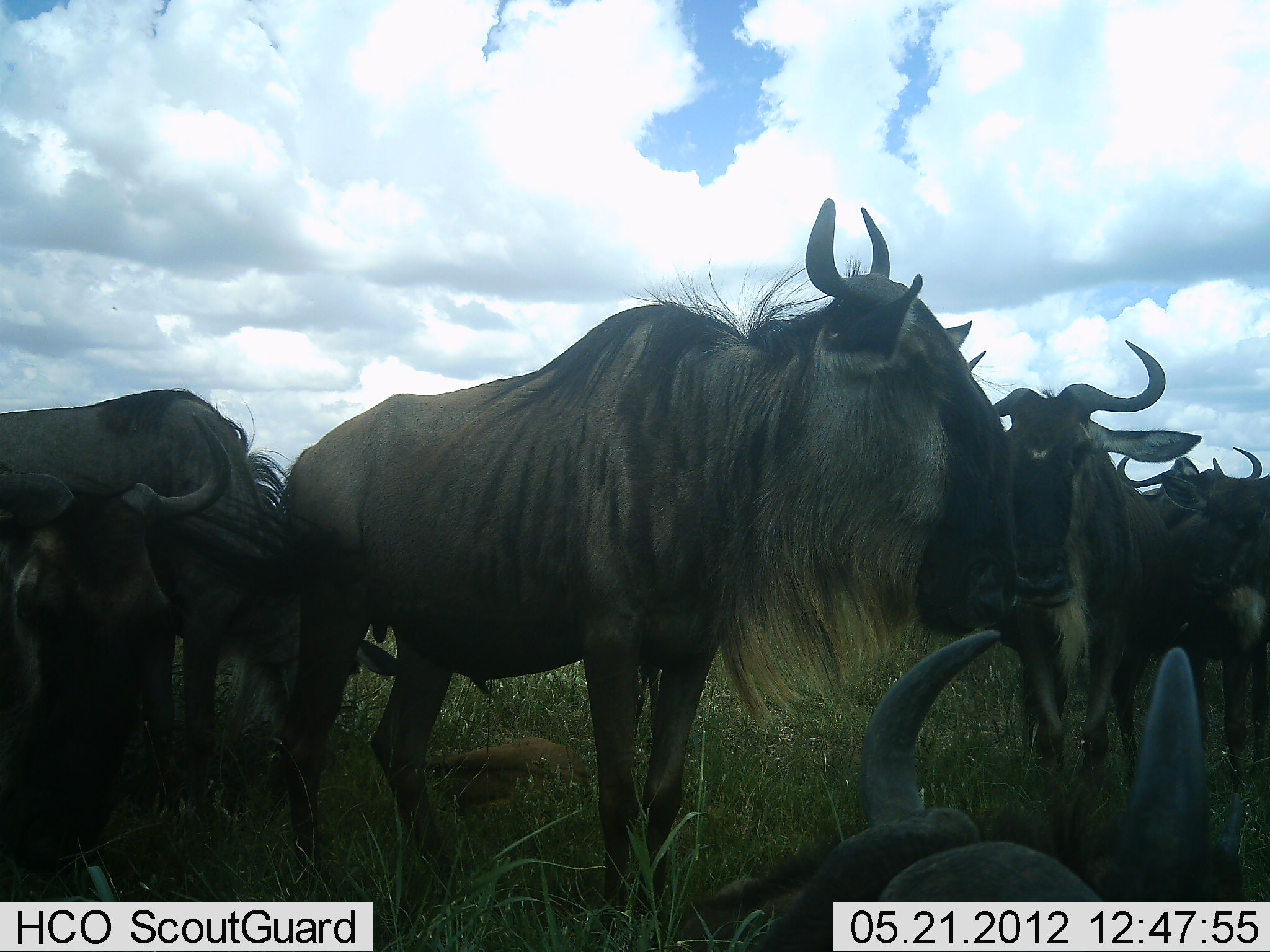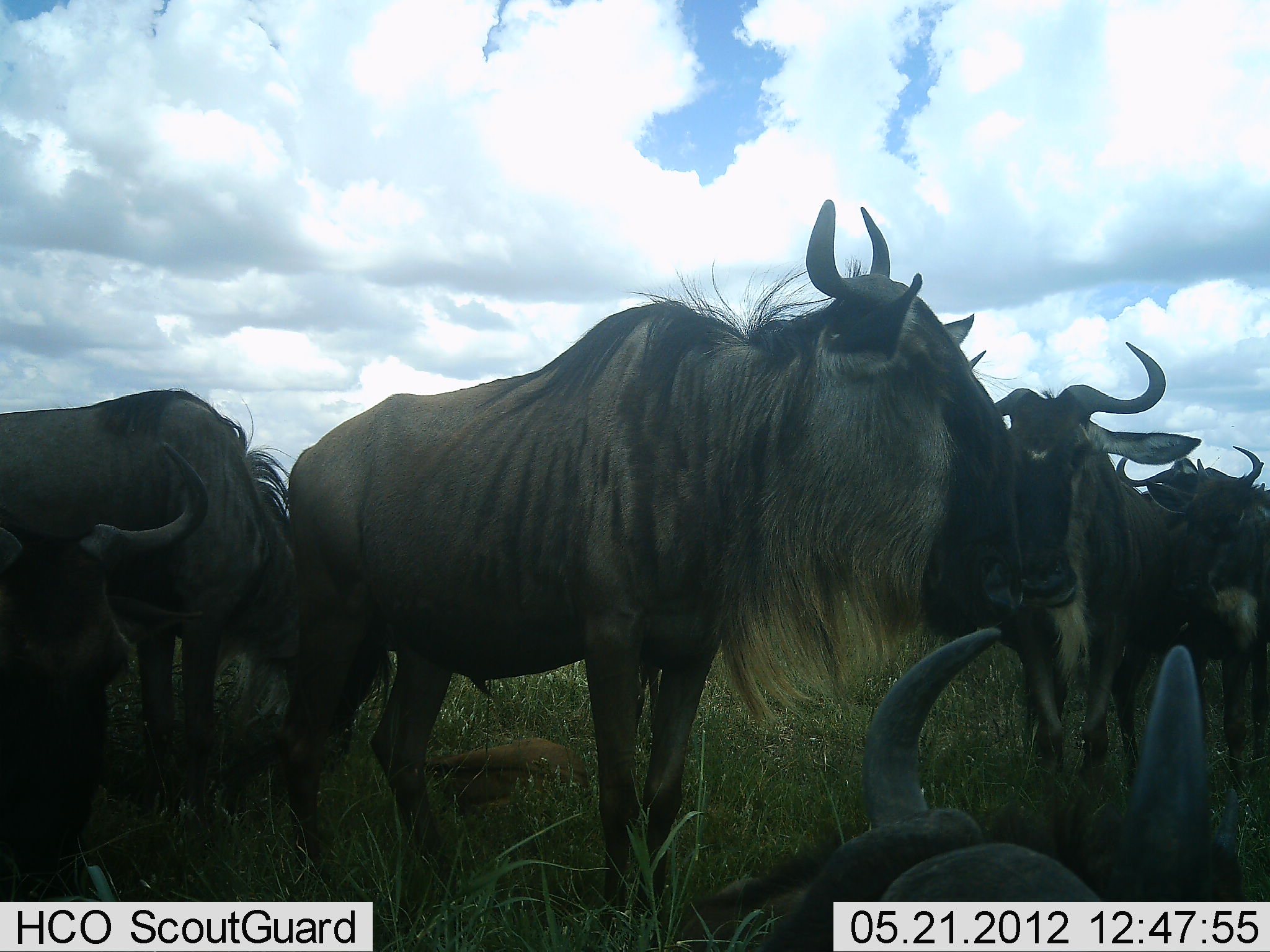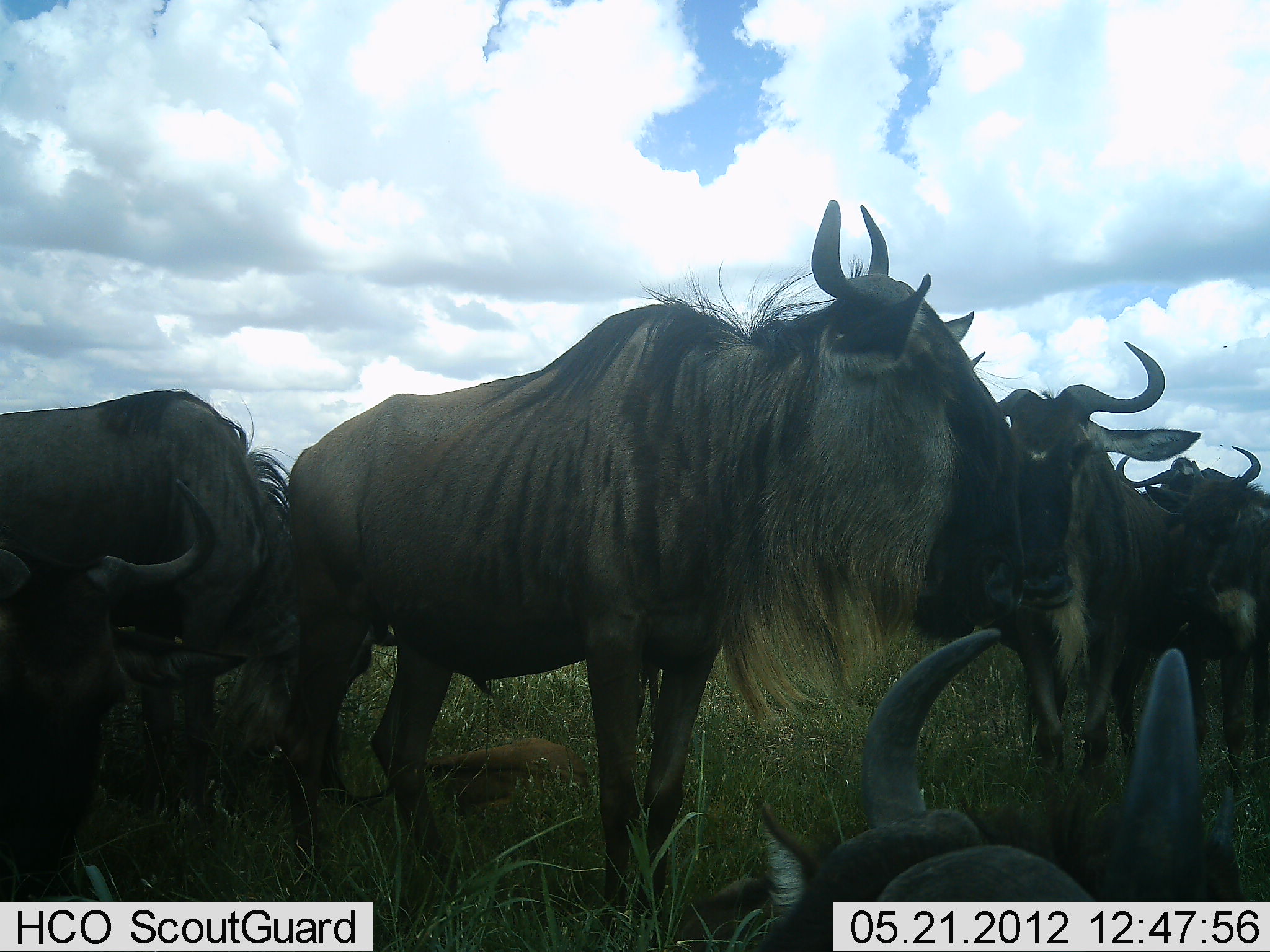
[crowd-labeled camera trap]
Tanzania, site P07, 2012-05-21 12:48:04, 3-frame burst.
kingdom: Animalia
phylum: Chordata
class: Mammalia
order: Artiodactyla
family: Bovidae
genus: Connochaetes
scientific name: Connochaetes taurinus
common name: blue wildebeest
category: wildebeest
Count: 7.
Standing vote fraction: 78%.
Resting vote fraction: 70%.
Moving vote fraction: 4%.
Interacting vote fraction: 4%.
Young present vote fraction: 35%.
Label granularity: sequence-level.